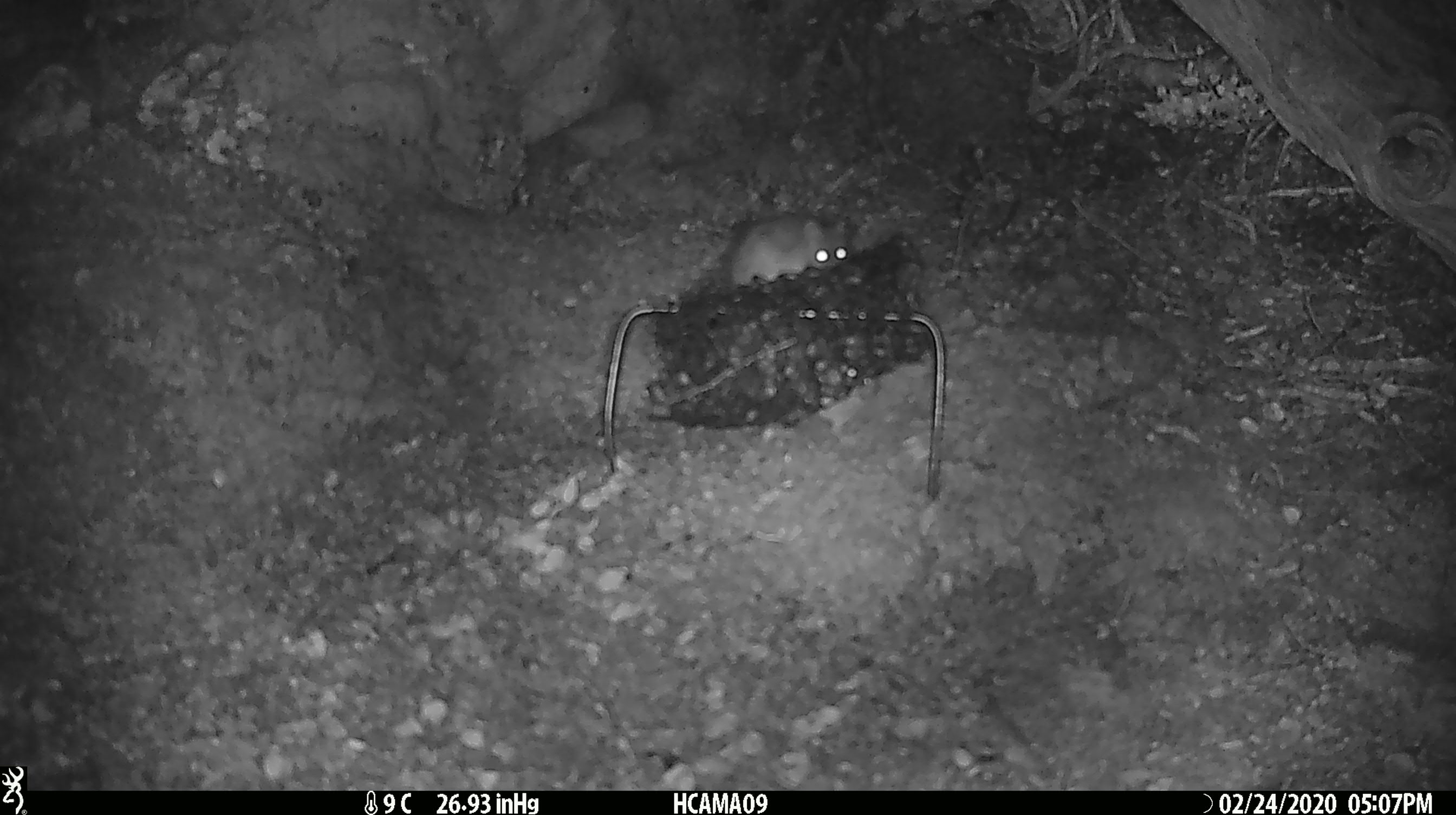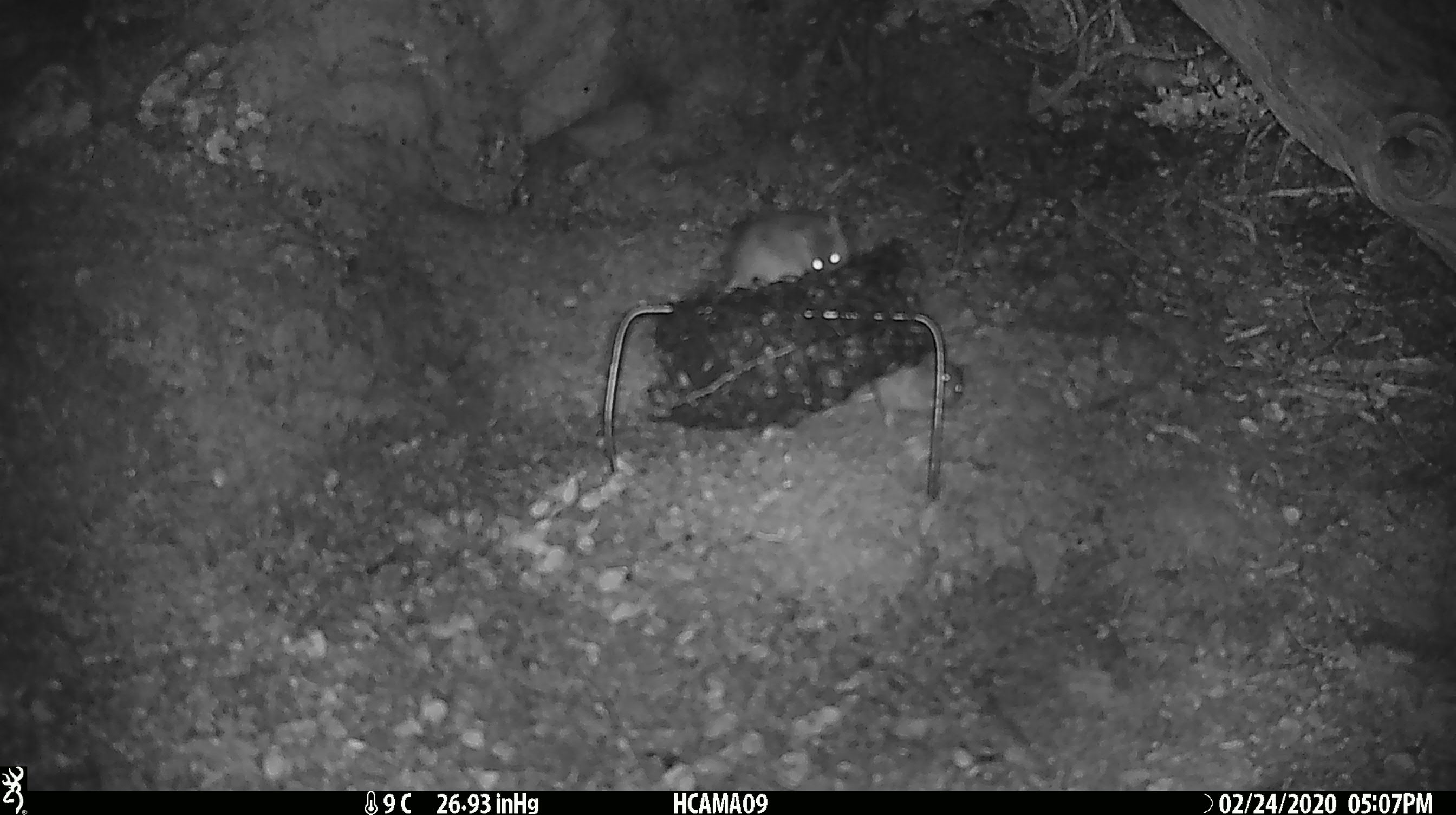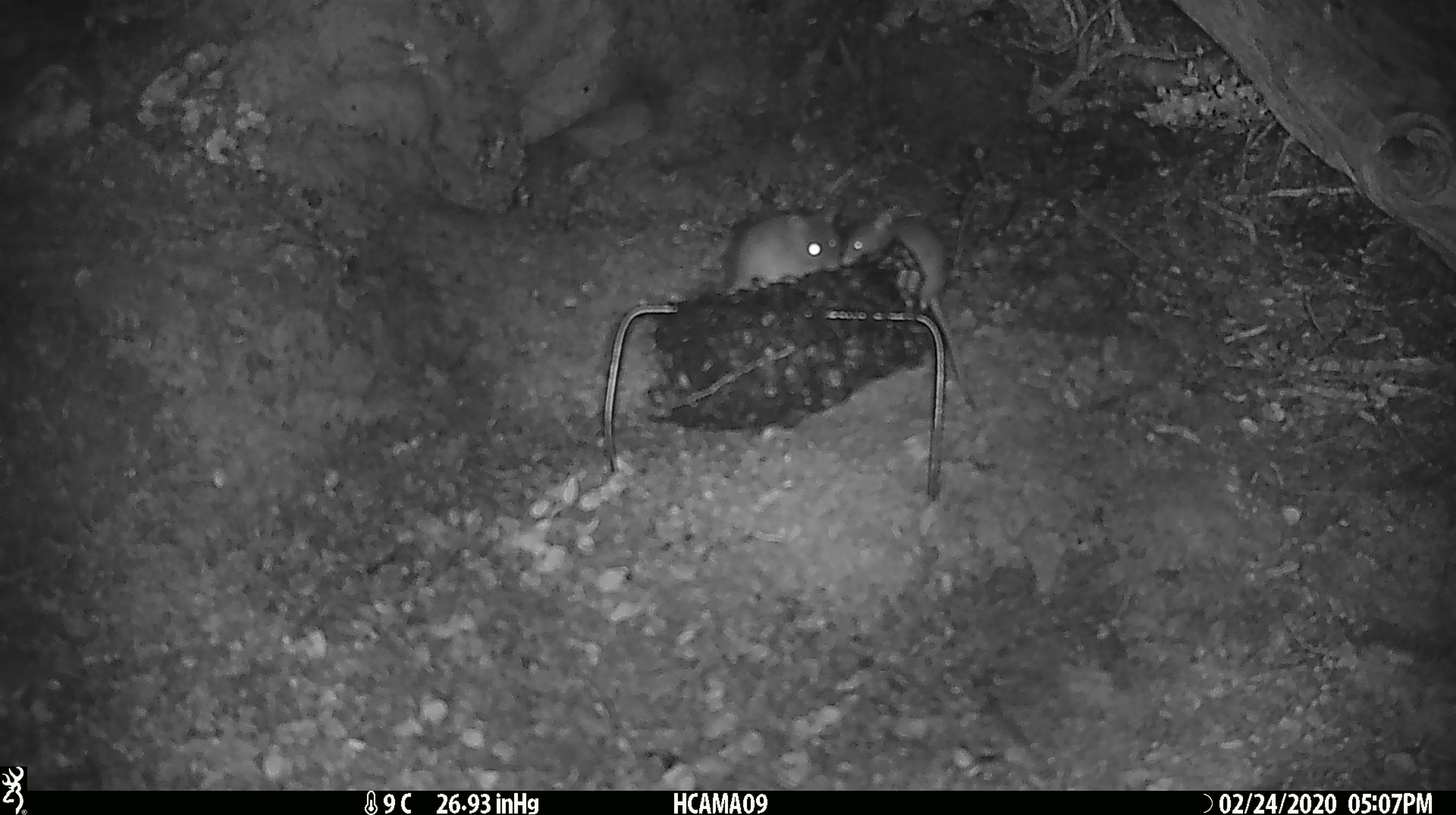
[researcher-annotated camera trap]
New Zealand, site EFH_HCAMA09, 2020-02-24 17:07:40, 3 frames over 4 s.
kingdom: Animalia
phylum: Chordata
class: Mammalia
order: Rodentia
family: Muridae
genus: Mus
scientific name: Mus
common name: mouse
Mouse (Mus).